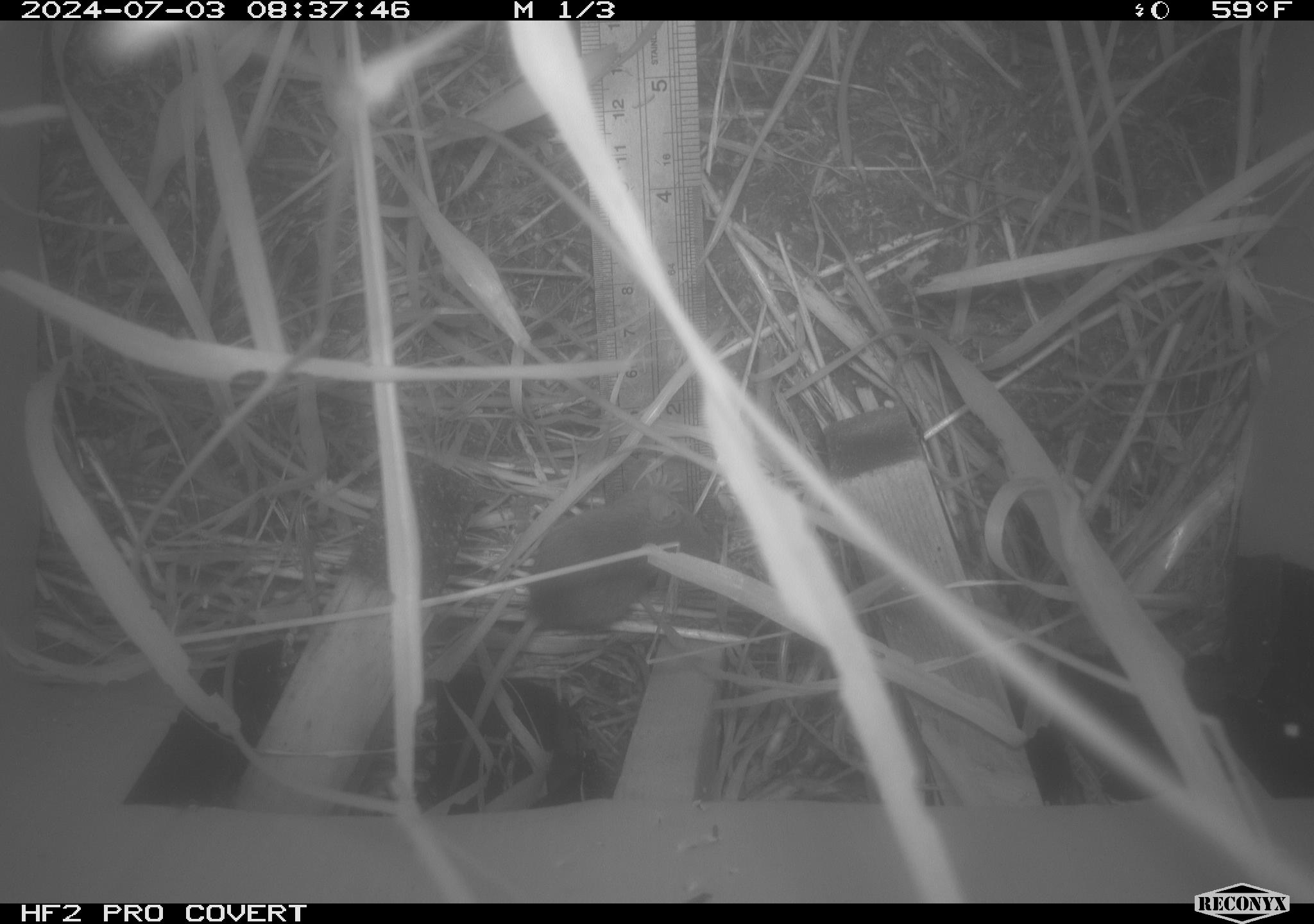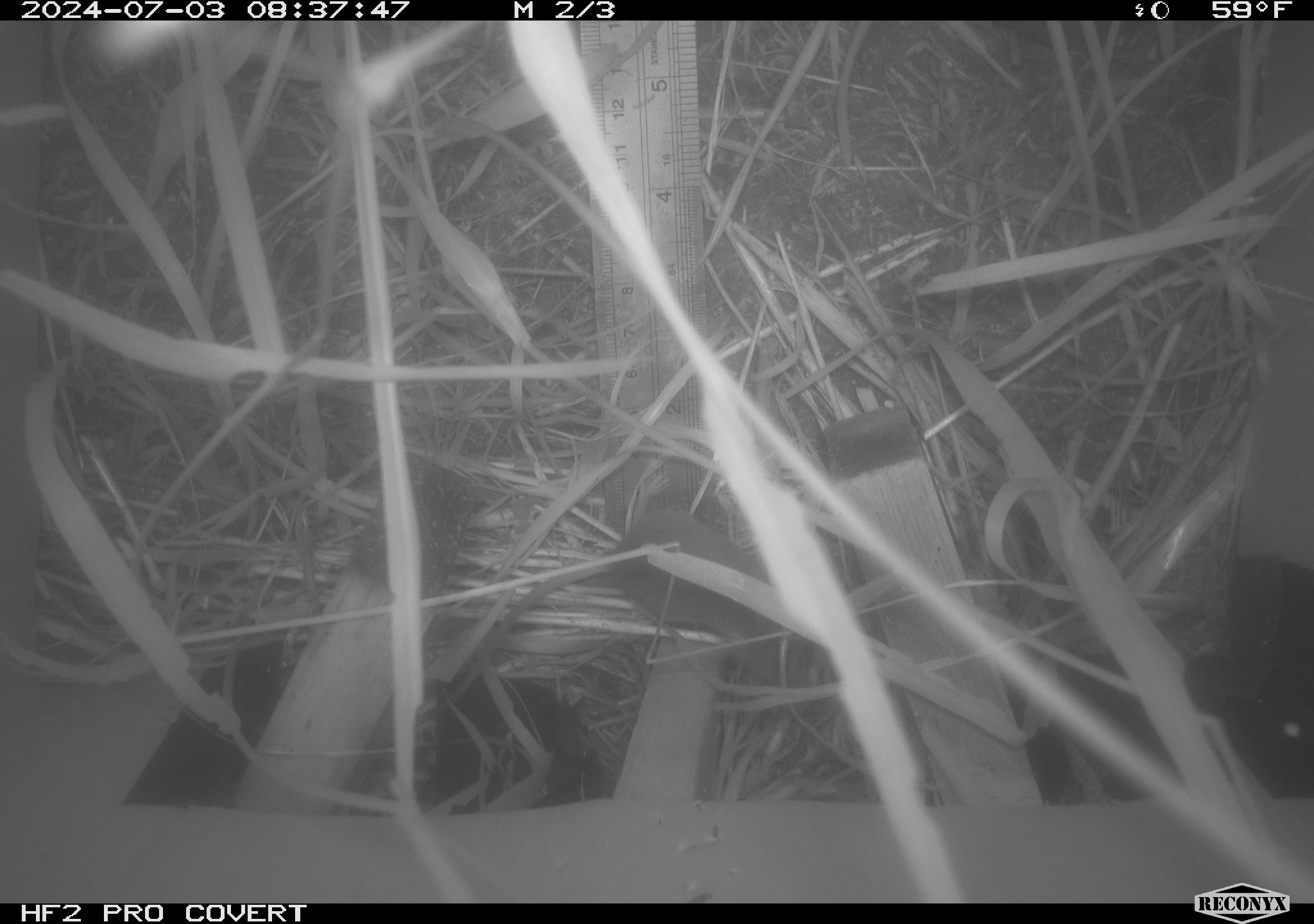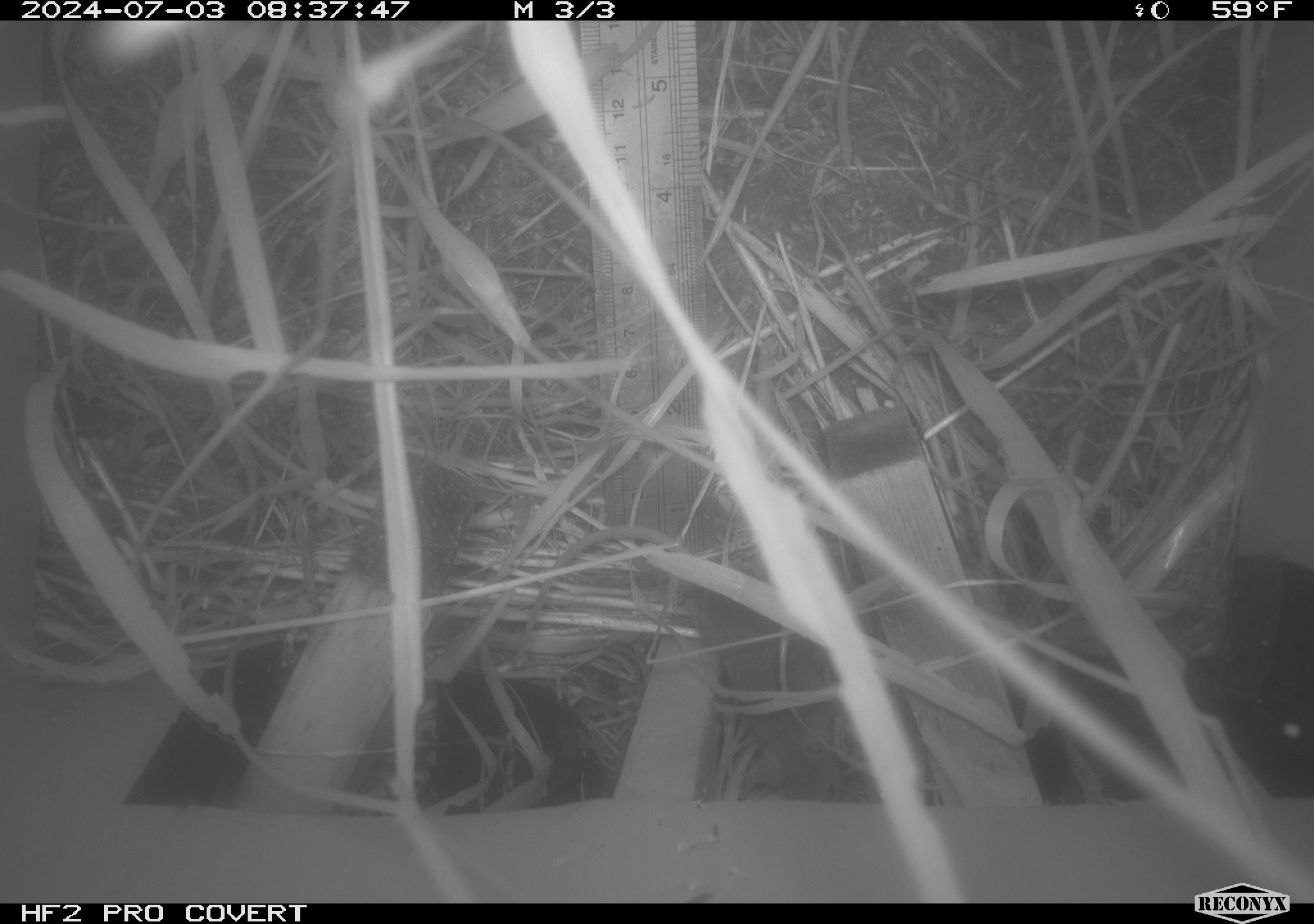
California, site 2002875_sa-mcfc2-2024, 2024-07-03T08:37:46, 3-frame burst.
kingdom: Animalia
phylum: Chordata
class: Mammalia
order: Rodentia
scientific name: Rodentia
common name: rodent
Rodent (Rodentia).